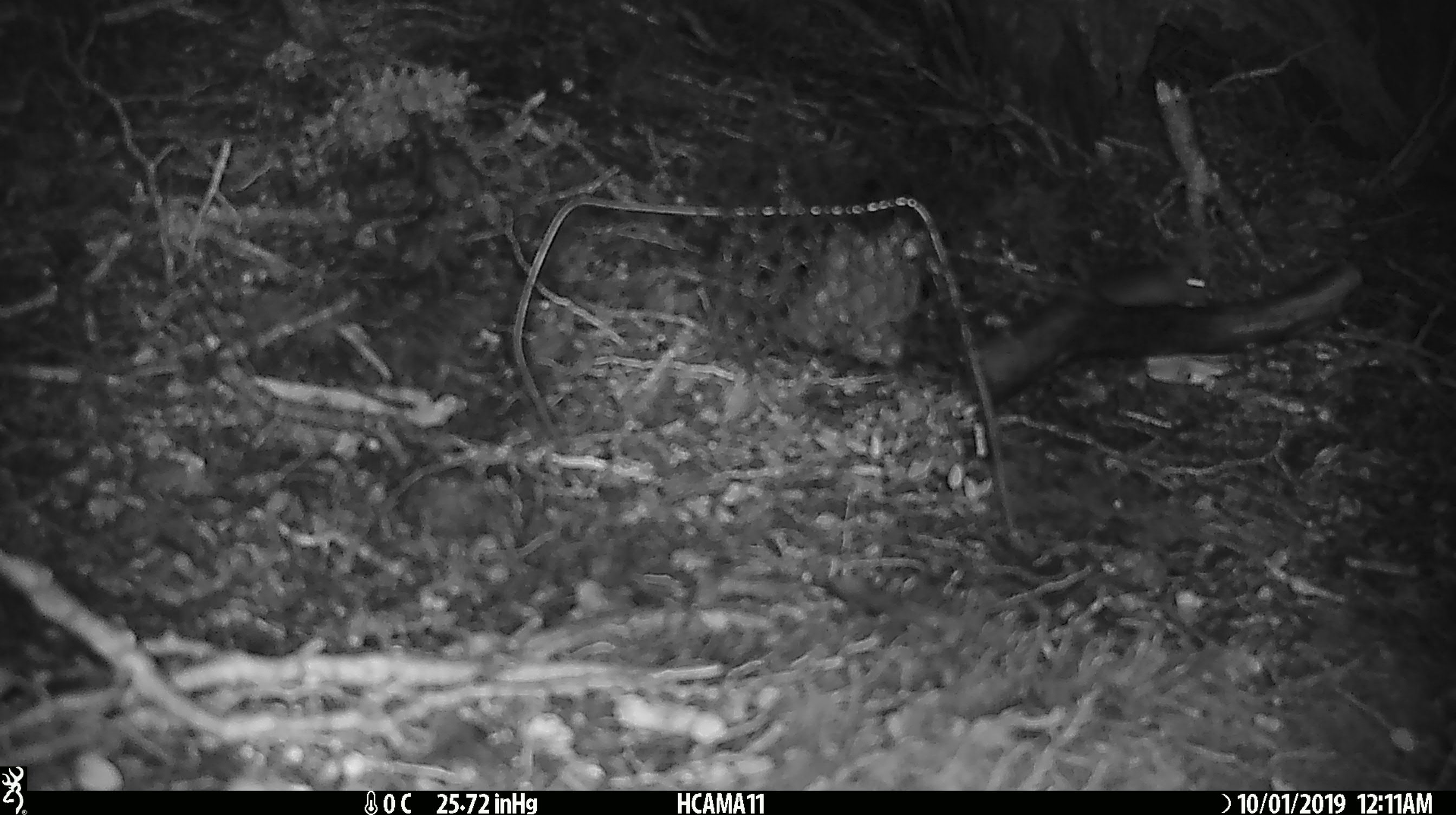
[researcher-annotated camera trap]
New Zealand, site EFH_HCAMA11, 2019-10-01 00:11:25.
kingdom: Animalia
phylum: Chordata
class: Mammalia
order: Rodentia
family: Muridae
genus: Mus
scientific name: Mus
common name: mouse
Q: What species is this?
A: Mouse (Mus).